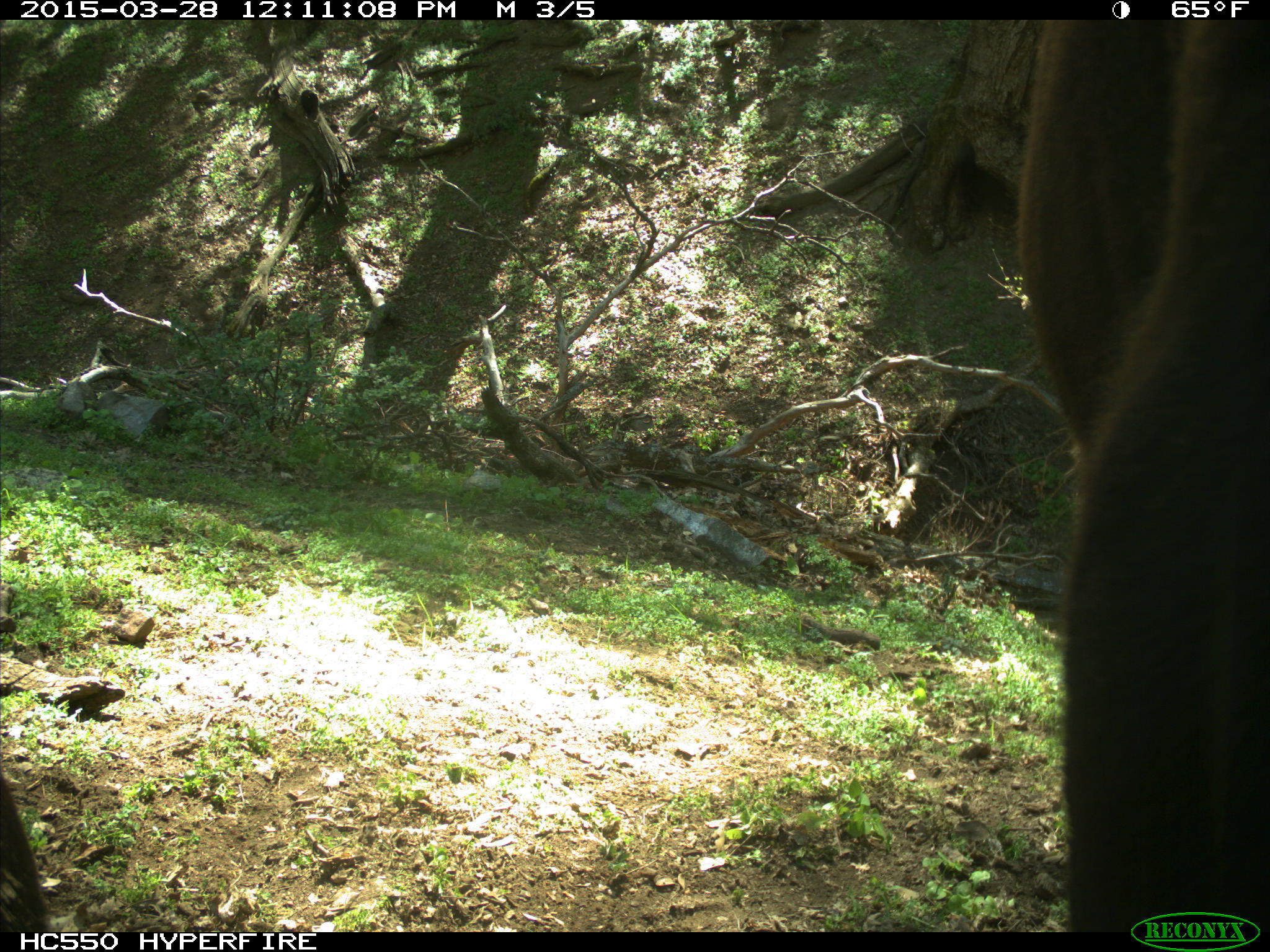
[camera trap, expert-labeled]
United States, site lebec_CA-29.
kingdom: Animalia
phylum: Chordata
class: Mammalia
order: Artiodactyla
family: Bovidae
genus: Bos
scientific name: Bos taurus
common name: domestic cow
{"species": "Bos taurus (domestic cow)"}